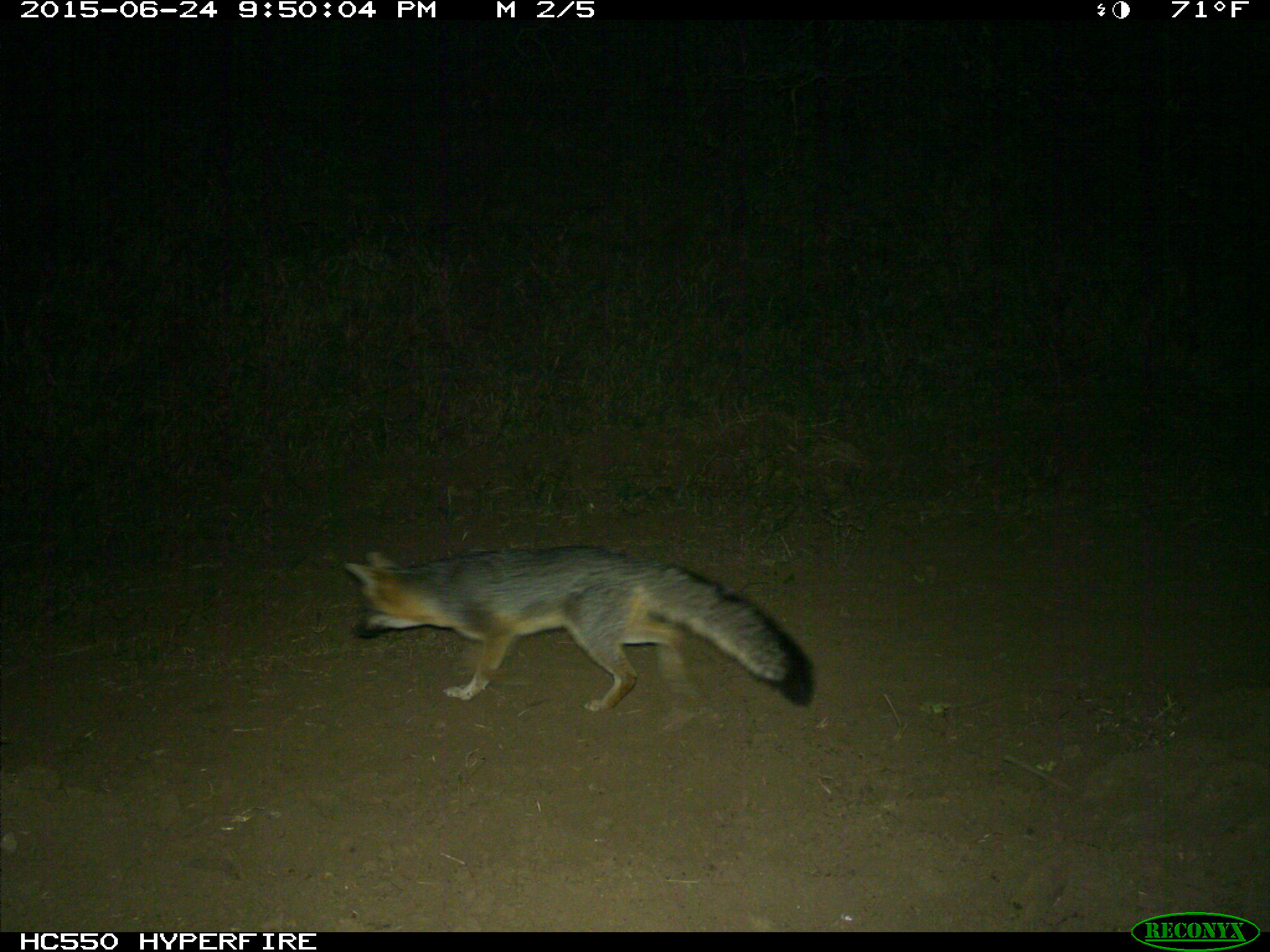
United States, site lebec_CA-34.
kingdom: Animalia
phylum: Chordata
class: Mammalia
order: Carnivora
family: Canidae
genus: Urocyon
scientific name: Urocyon cinereoargenteus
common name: gray fox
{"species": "Urocyon cinereoargenteus (gray fox)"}